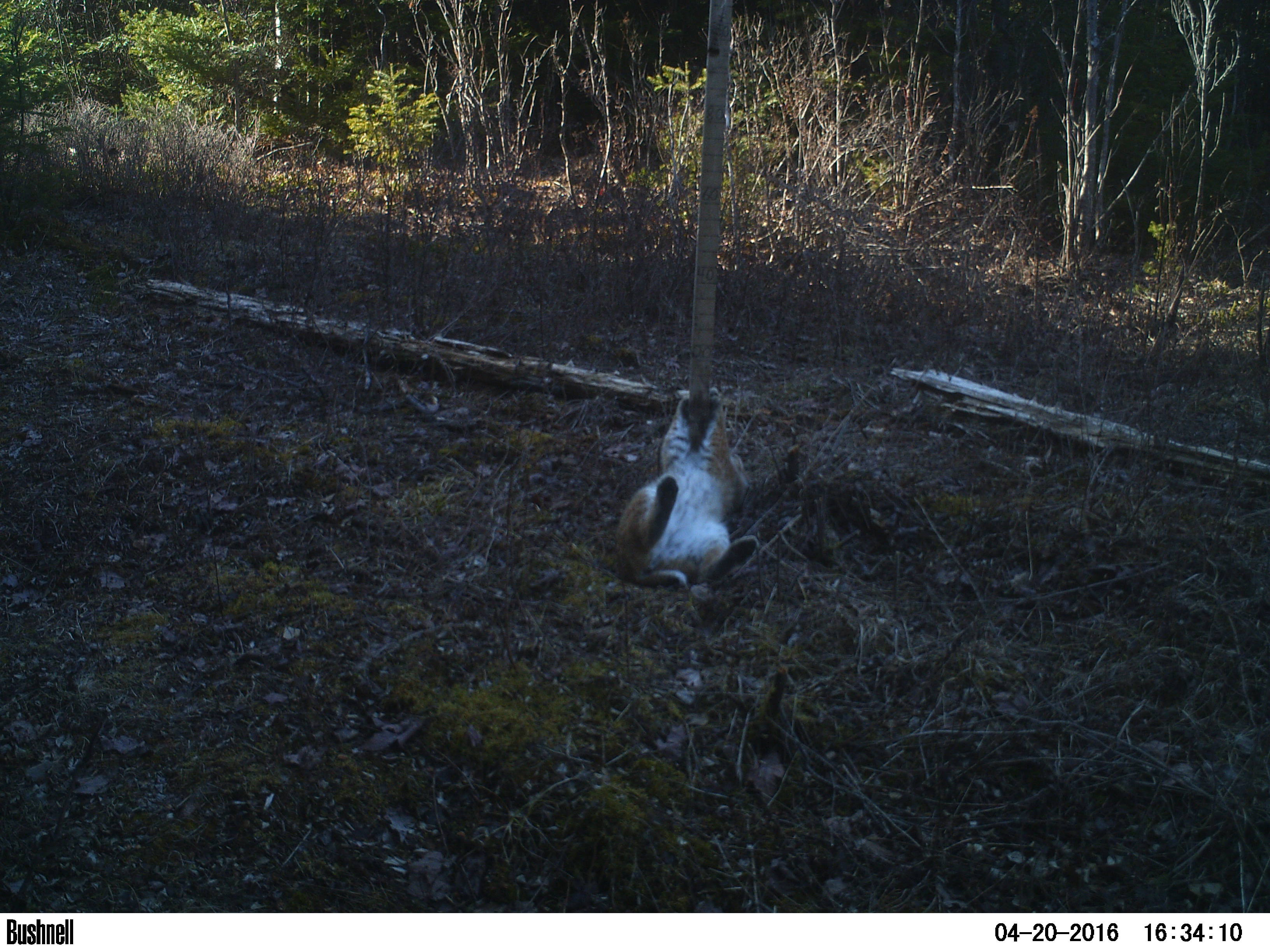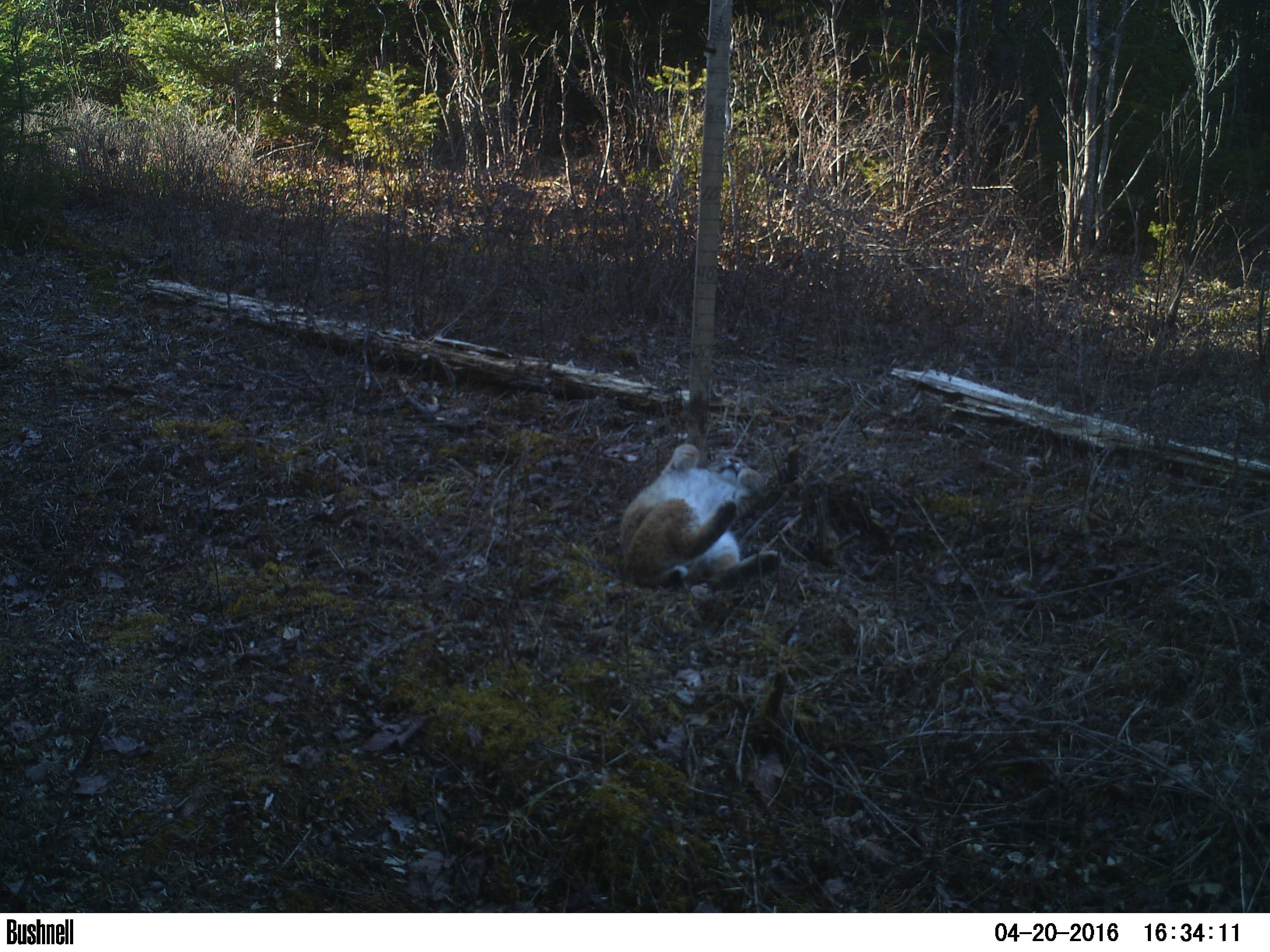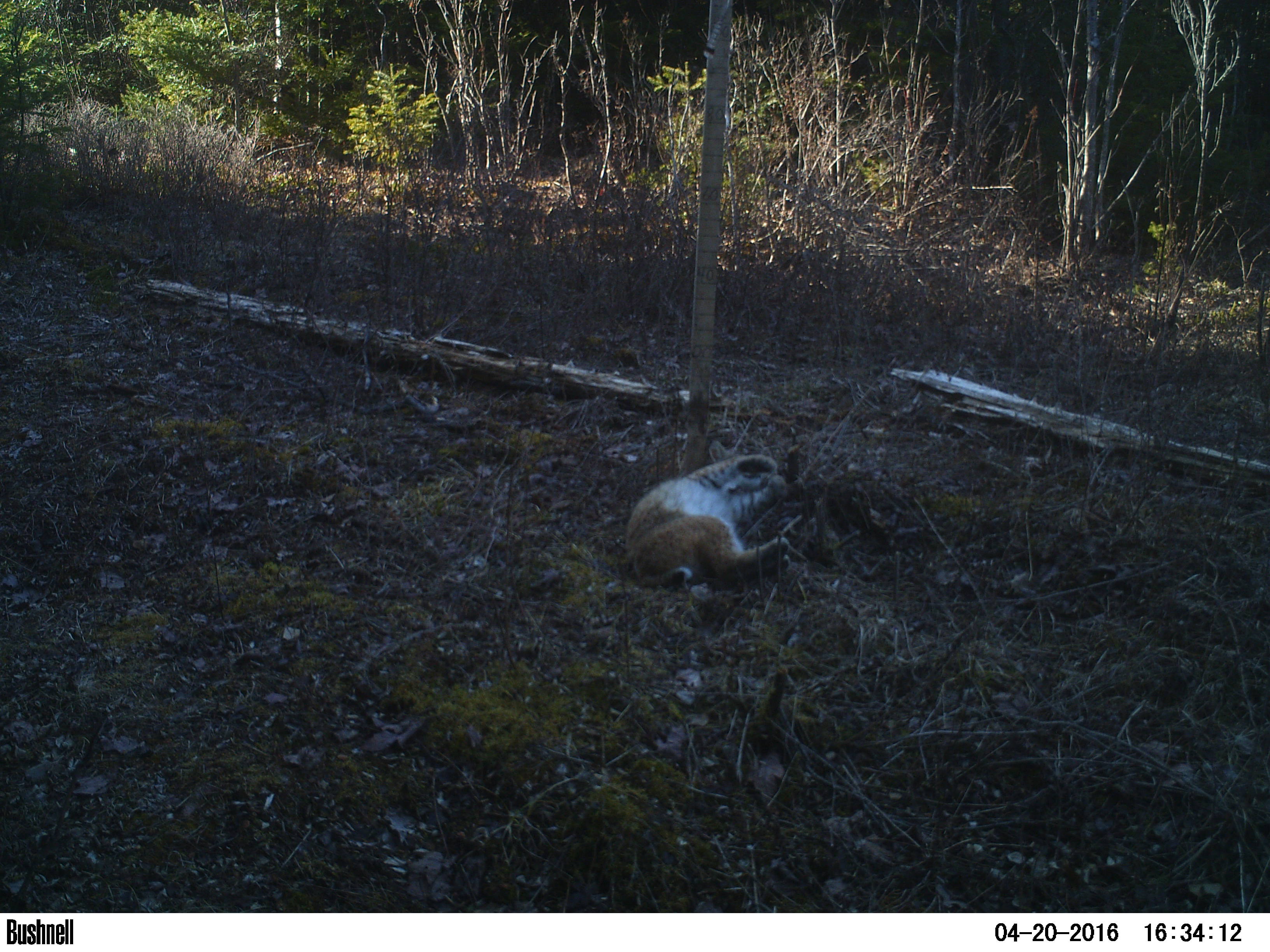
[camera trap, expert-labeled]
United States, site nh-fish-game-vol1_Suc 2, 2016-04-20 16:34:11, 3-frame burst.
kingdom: Animalia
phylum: Chordata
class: Mammalia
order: Carnivora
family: Felidae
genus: Lynx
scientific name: Lynx rufus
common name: bobcat